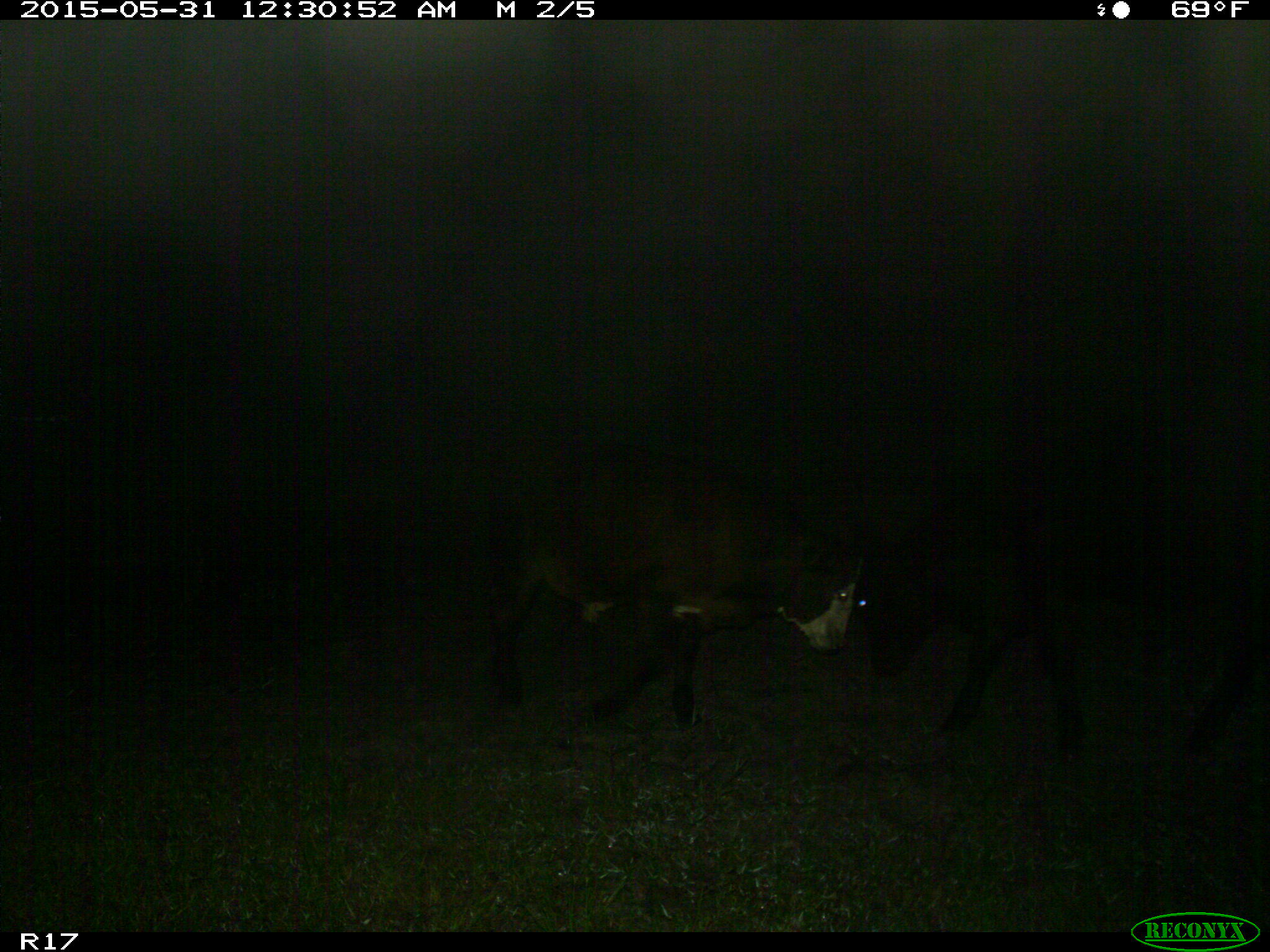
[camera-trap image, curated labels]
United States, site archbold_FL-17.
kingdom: Animalia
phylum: Chordata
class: Mammalia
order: Artiodactyla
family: Bovidae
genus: Bos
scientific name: Bos taurus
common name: domestic cow